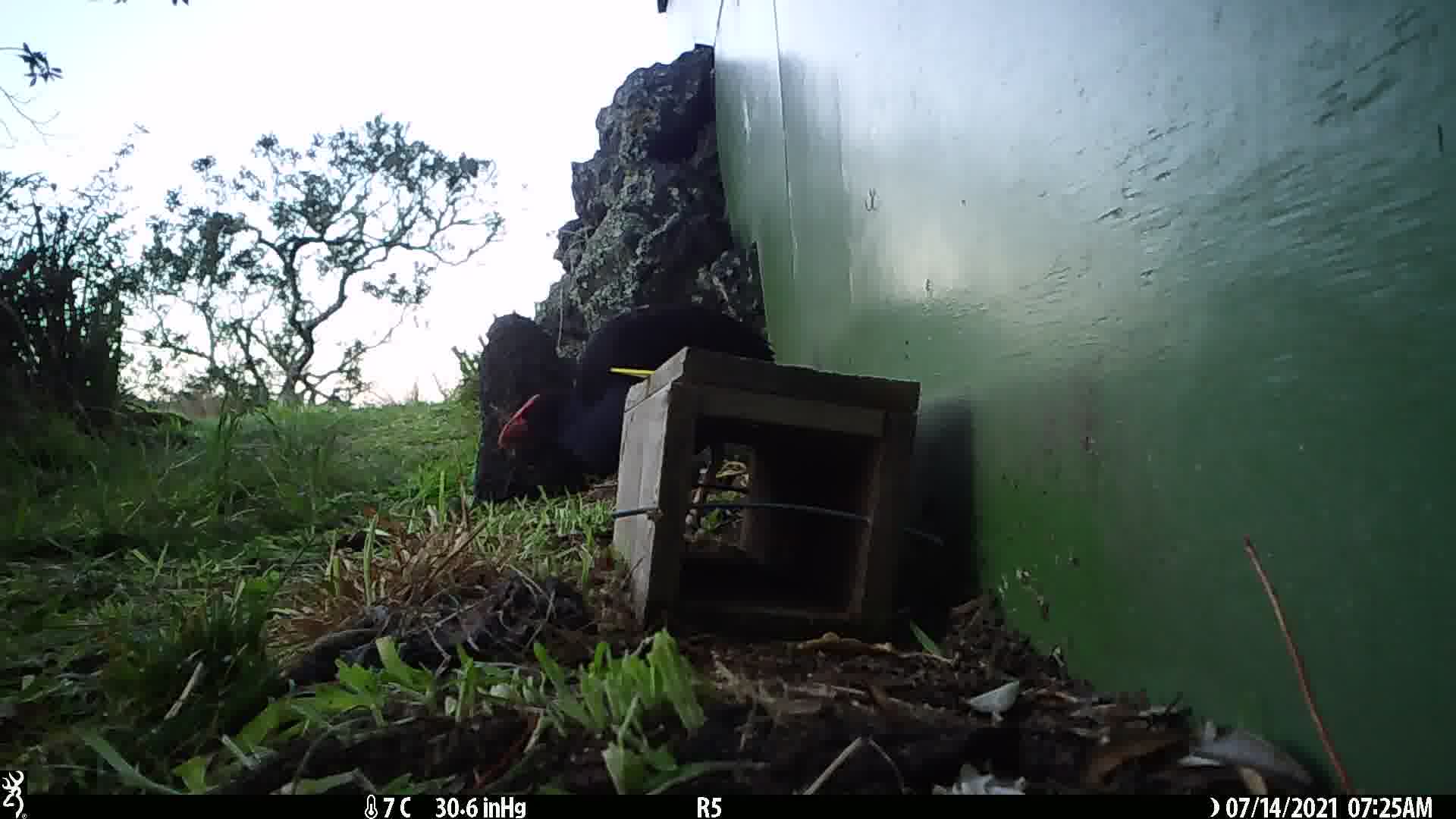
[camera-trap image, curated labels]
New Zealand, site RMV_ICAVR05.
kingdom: Animalia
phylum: Chordata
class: Aves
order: Gruiformes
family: Rallidae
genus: Porphyrio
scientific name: Porphyrio melanotus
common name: australasian swamphen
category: pukeko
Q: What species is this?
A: Pukeko (australasian swamphen) (Porphyrio melanotus).